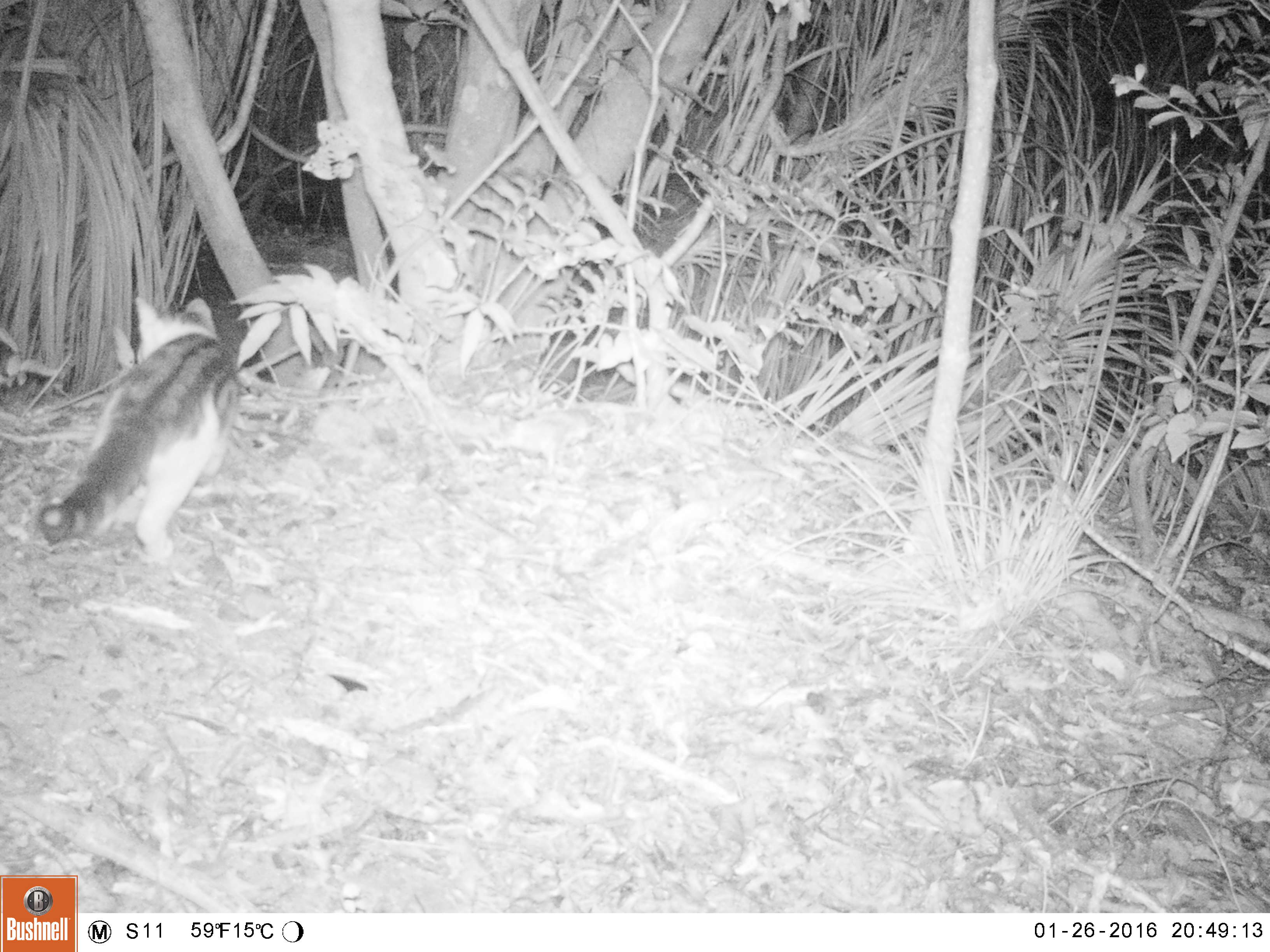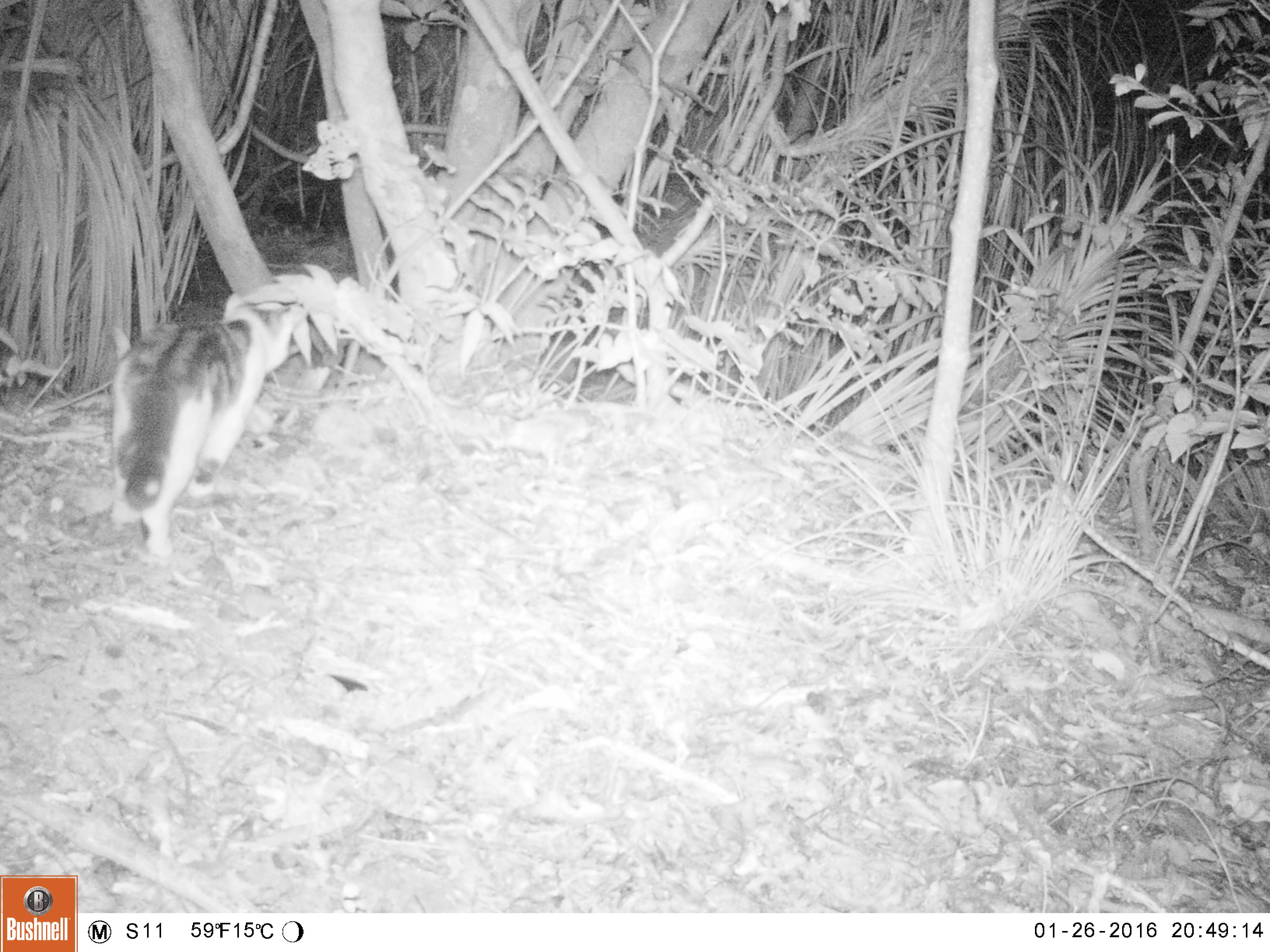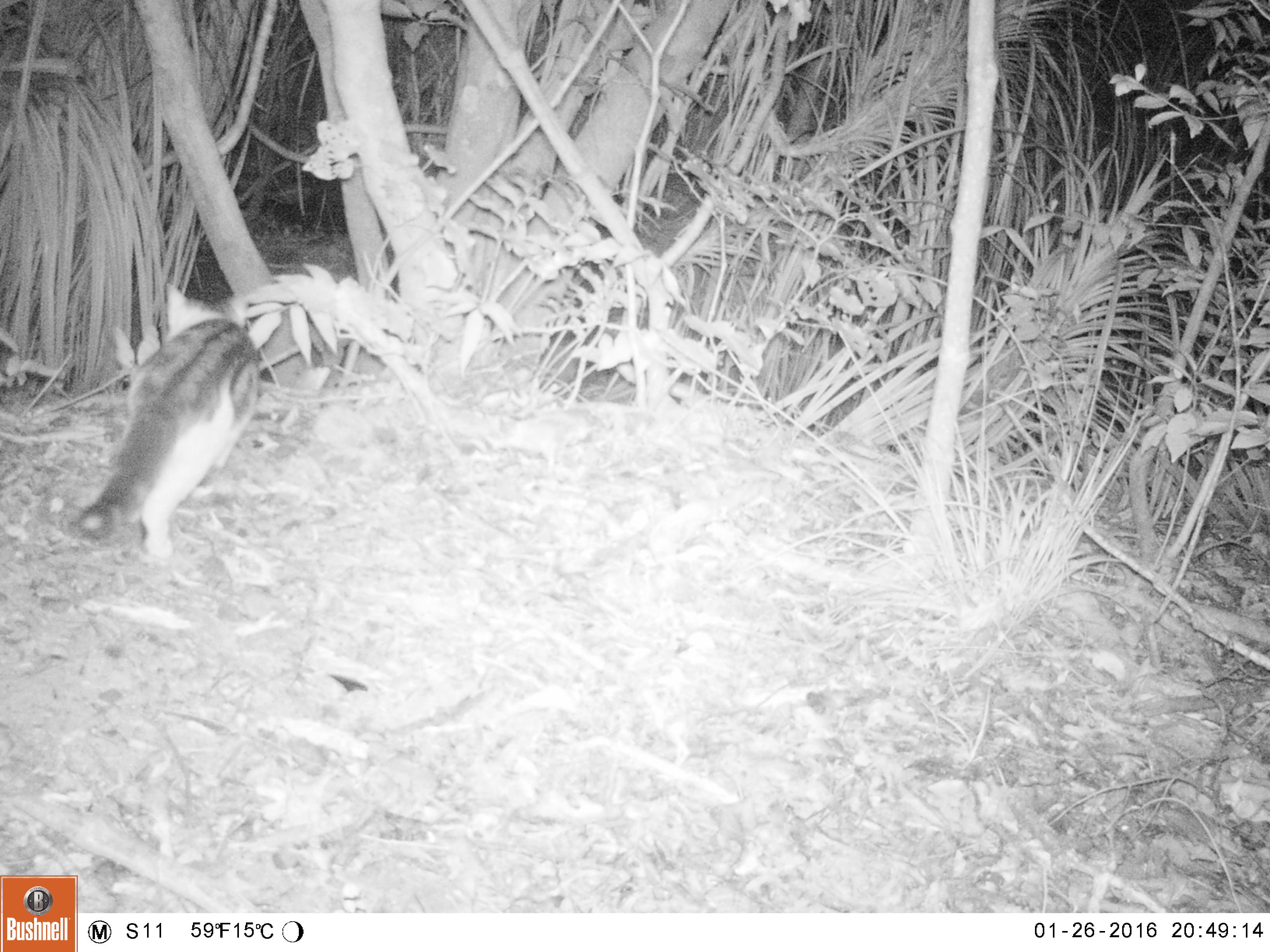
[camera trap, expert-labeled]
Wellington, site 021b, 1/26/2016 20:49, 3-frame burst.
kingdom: Animalia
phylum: Chordata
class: Mammalia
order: Carnivora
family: Felidae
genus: Felis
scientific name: Felis catus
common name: cat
Cat (Felis catus).